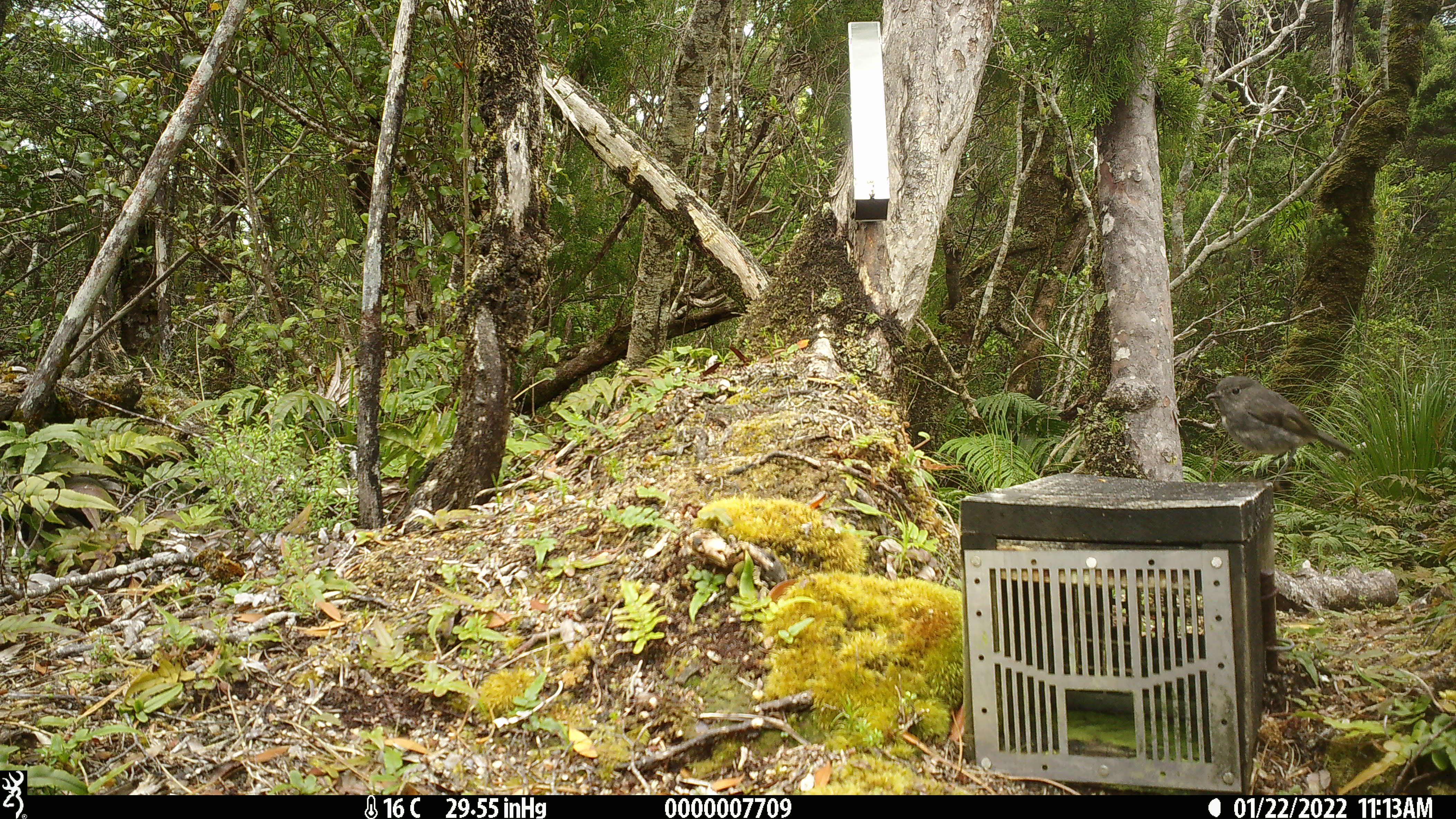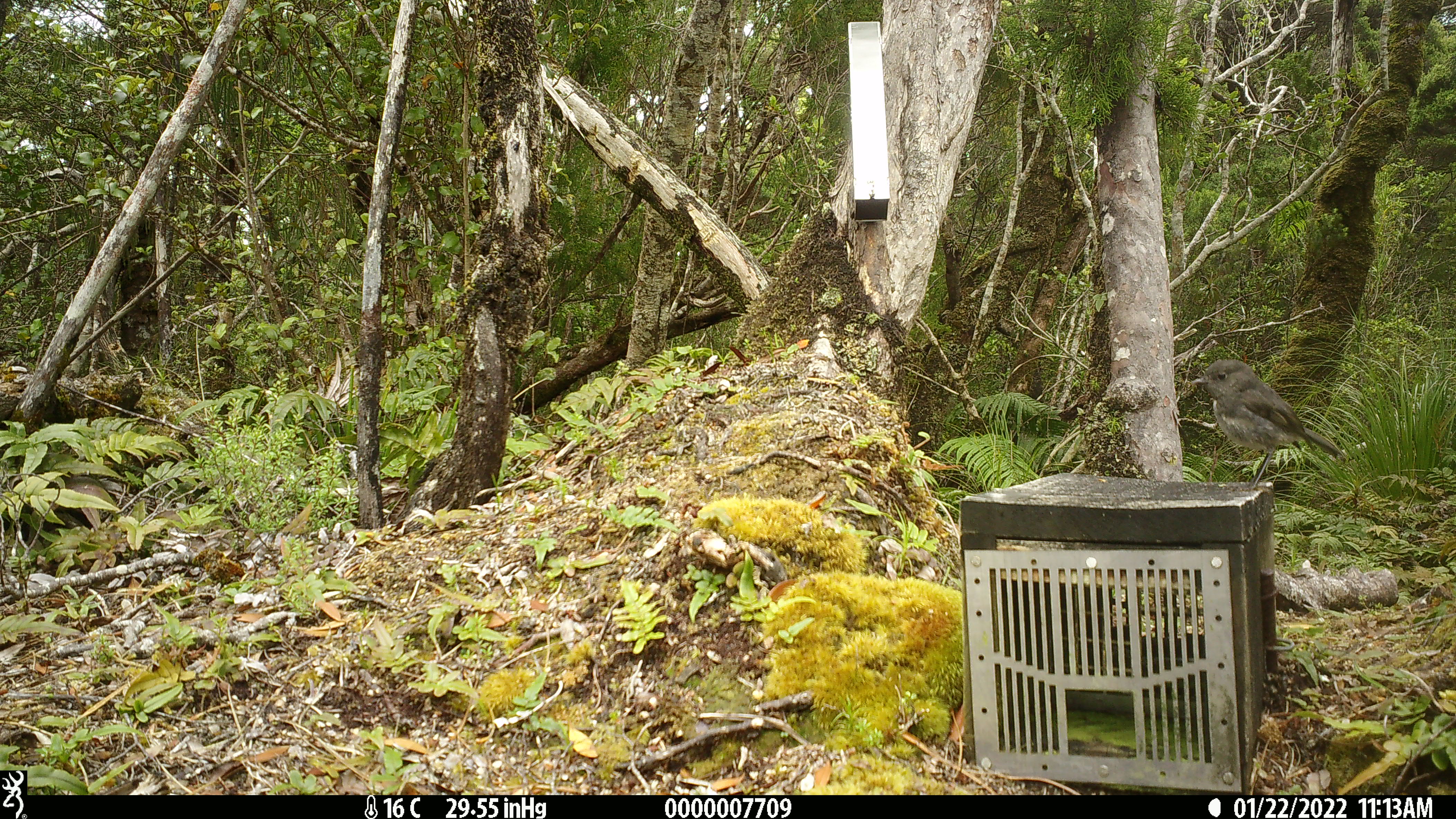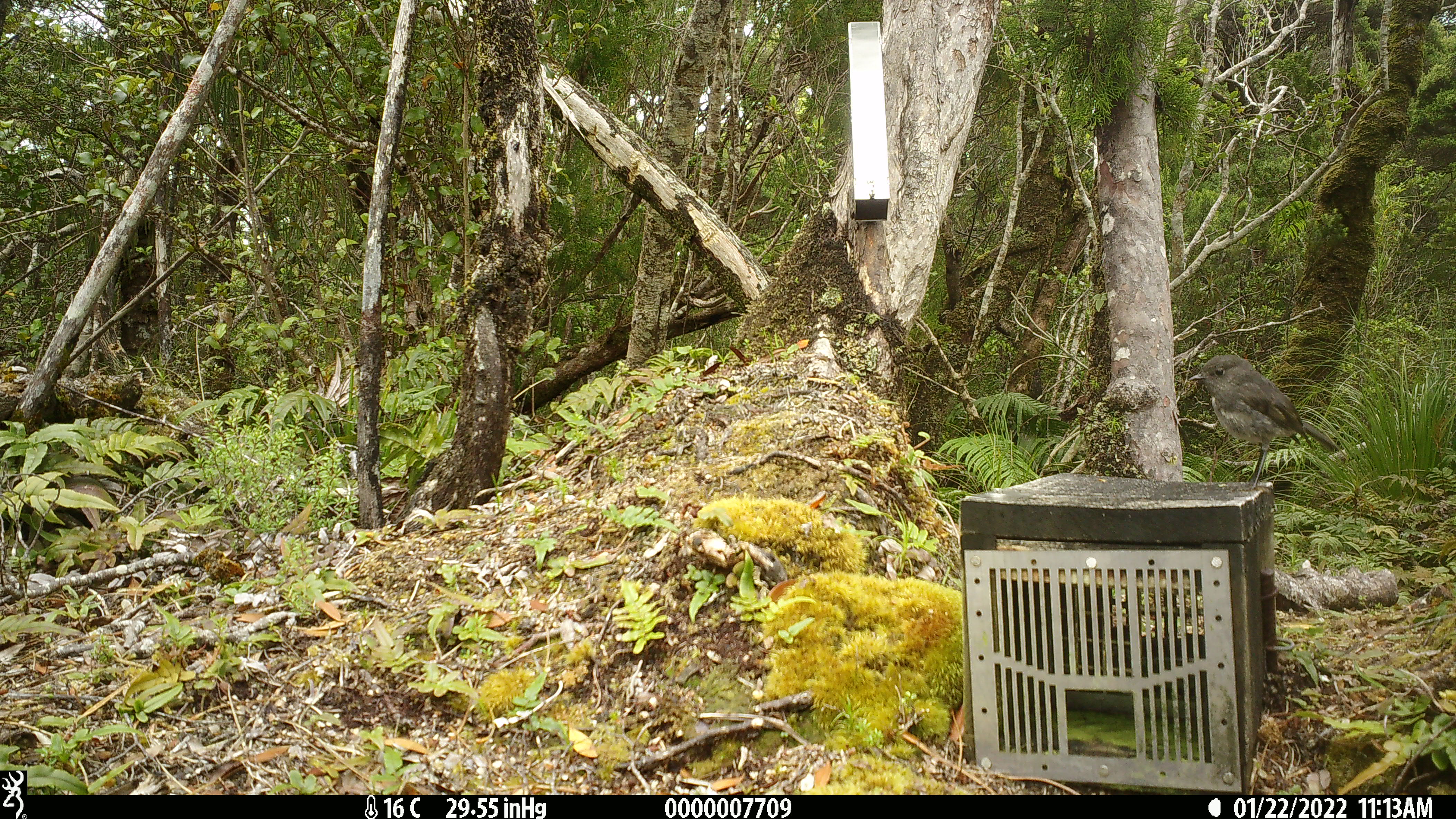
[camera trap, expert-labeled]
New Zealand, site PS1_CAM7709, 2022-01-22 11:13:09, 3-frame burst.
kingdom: Animalia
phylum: Chordata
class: Aves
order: Passeriformes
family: Petroicidae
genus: Petroica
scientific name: Petroica australis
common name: new zealand robin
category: robin